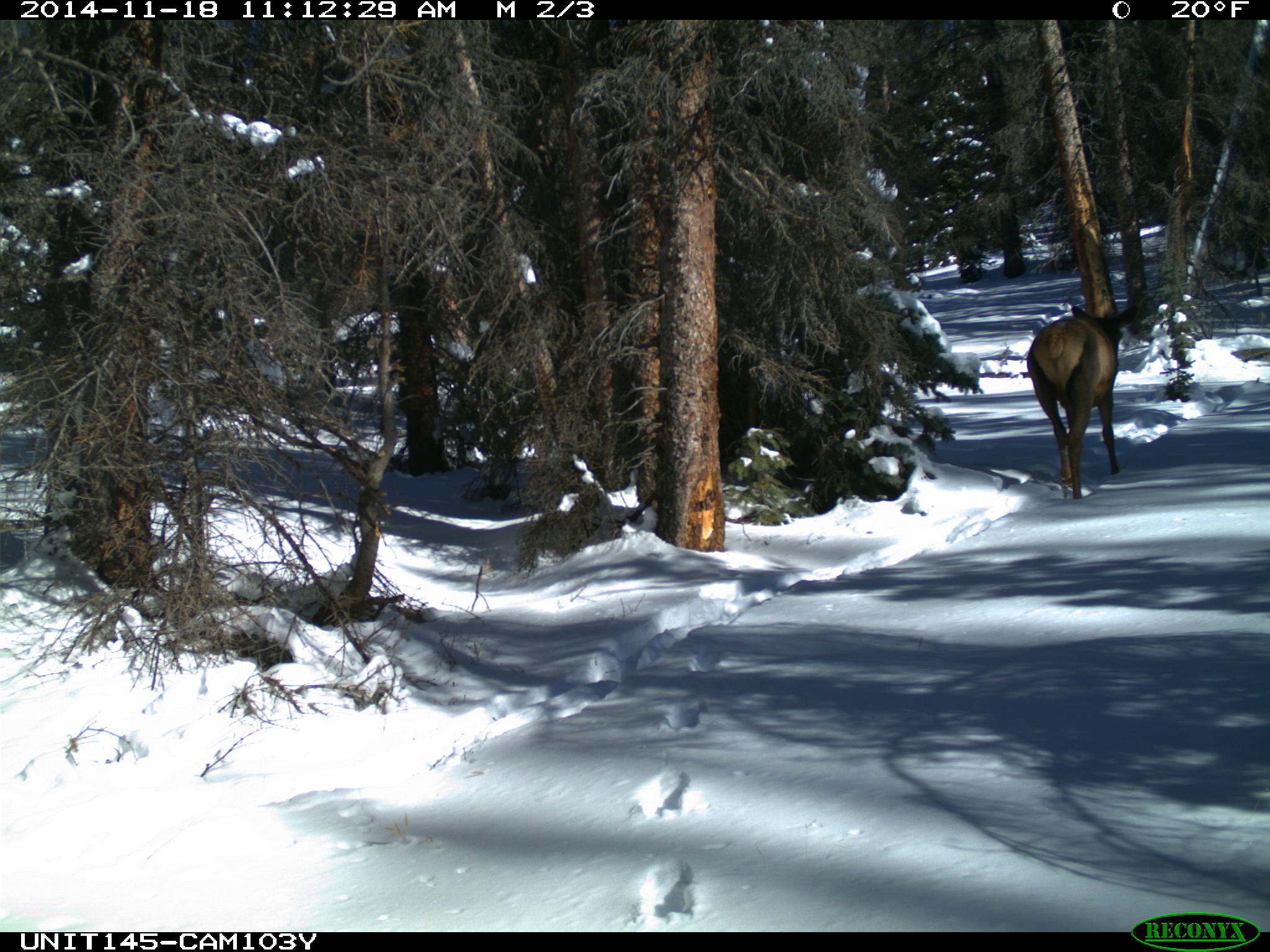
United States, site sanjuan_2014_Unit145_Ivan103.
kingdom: Animalia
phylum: Chordata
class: Mammalia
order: Artiodactyla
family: Cervidae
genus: Cervus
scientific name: Cervus elaphus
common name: red deer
Cervus elaphus (red deer).